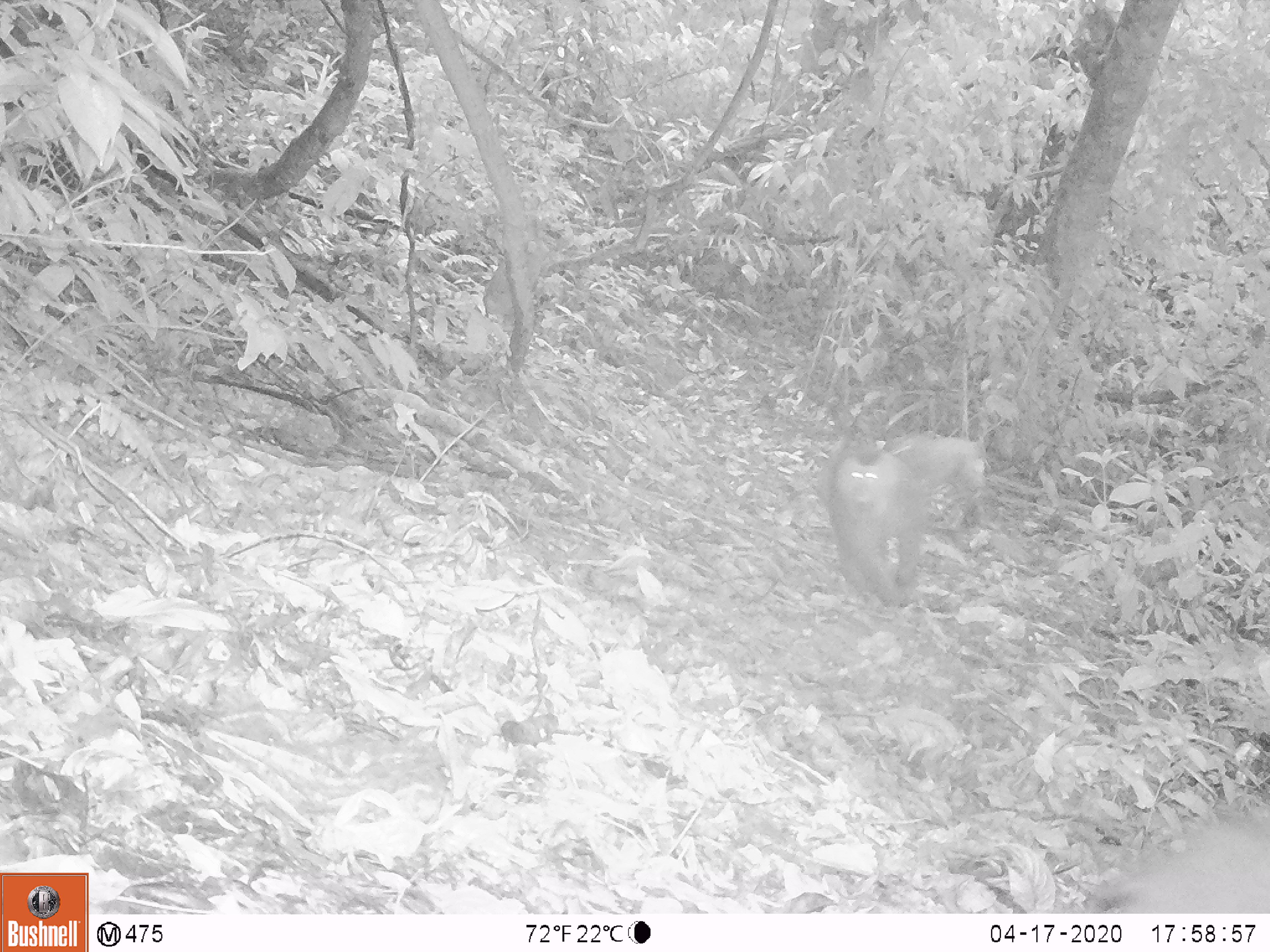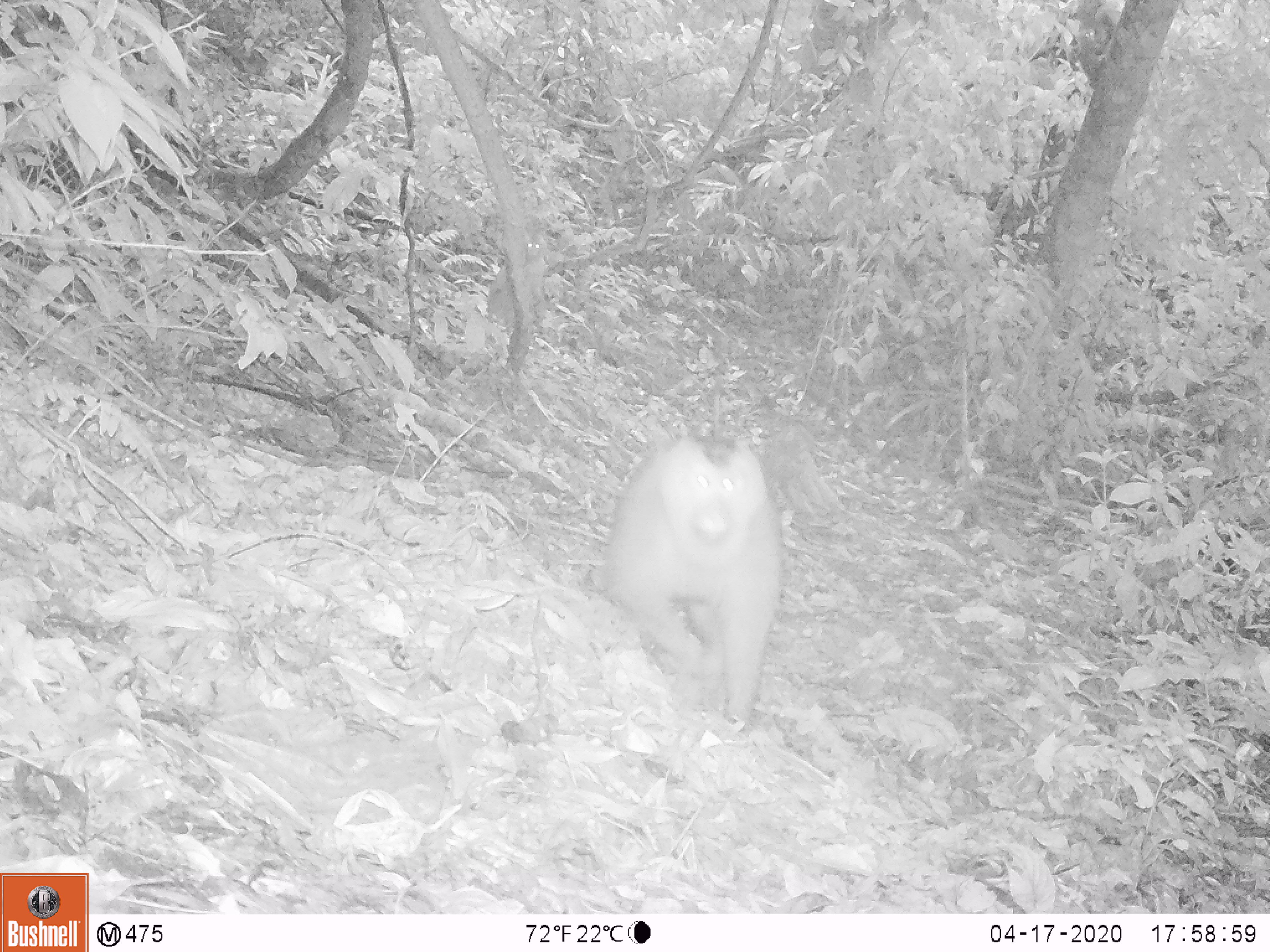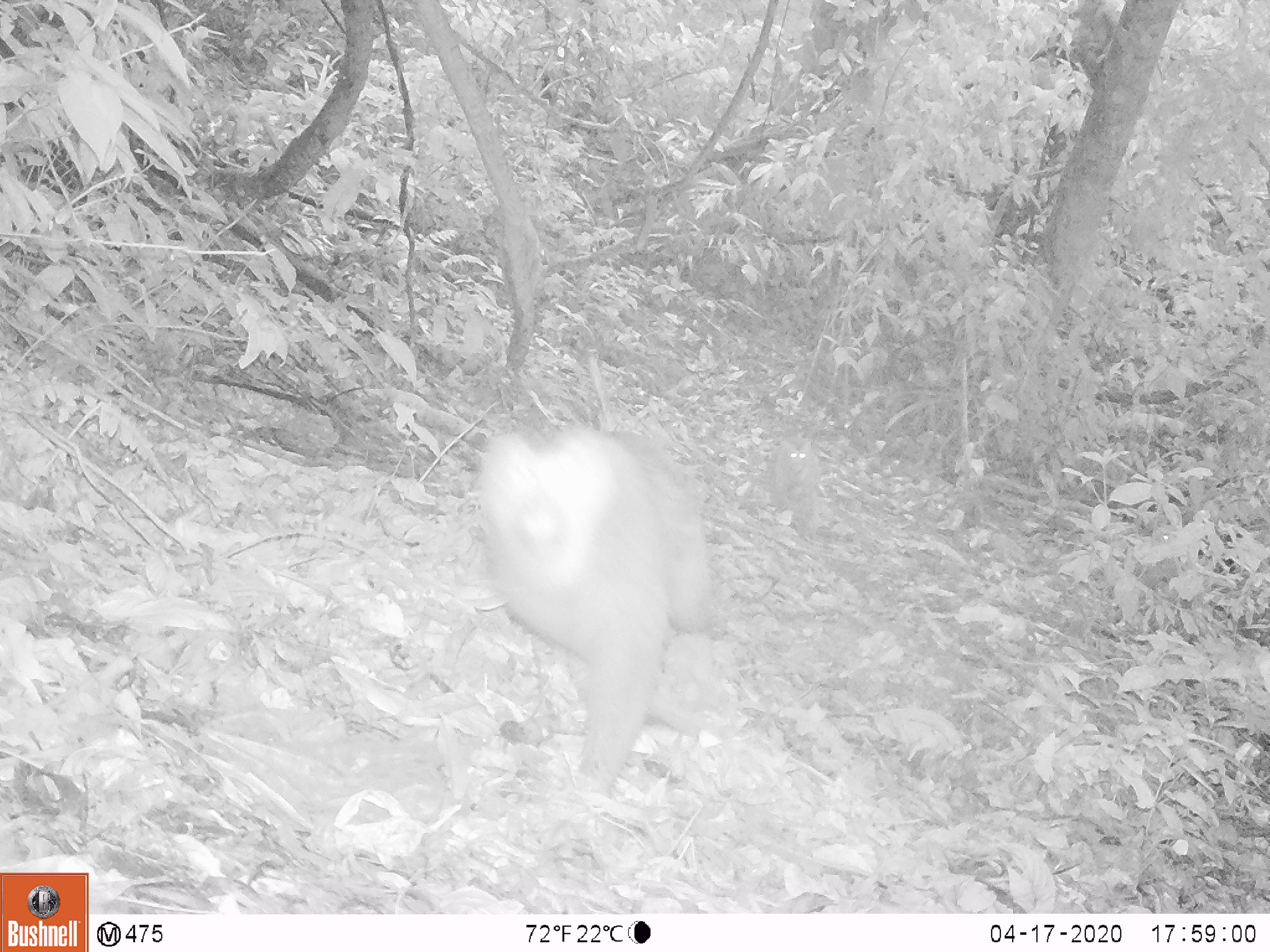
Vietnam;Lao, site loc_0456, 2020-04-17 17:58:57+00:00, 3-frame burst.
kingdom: Animalia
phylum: Chordata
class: Mammalia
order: Primates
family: Cercopithecidae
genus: Macaca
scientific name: Macaca nemestrina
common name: pig-tailed macaque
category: pig tailed macaque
Pig tailed macaque (pig-tailed macaque) (Macaca nemestrina). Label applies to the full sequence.